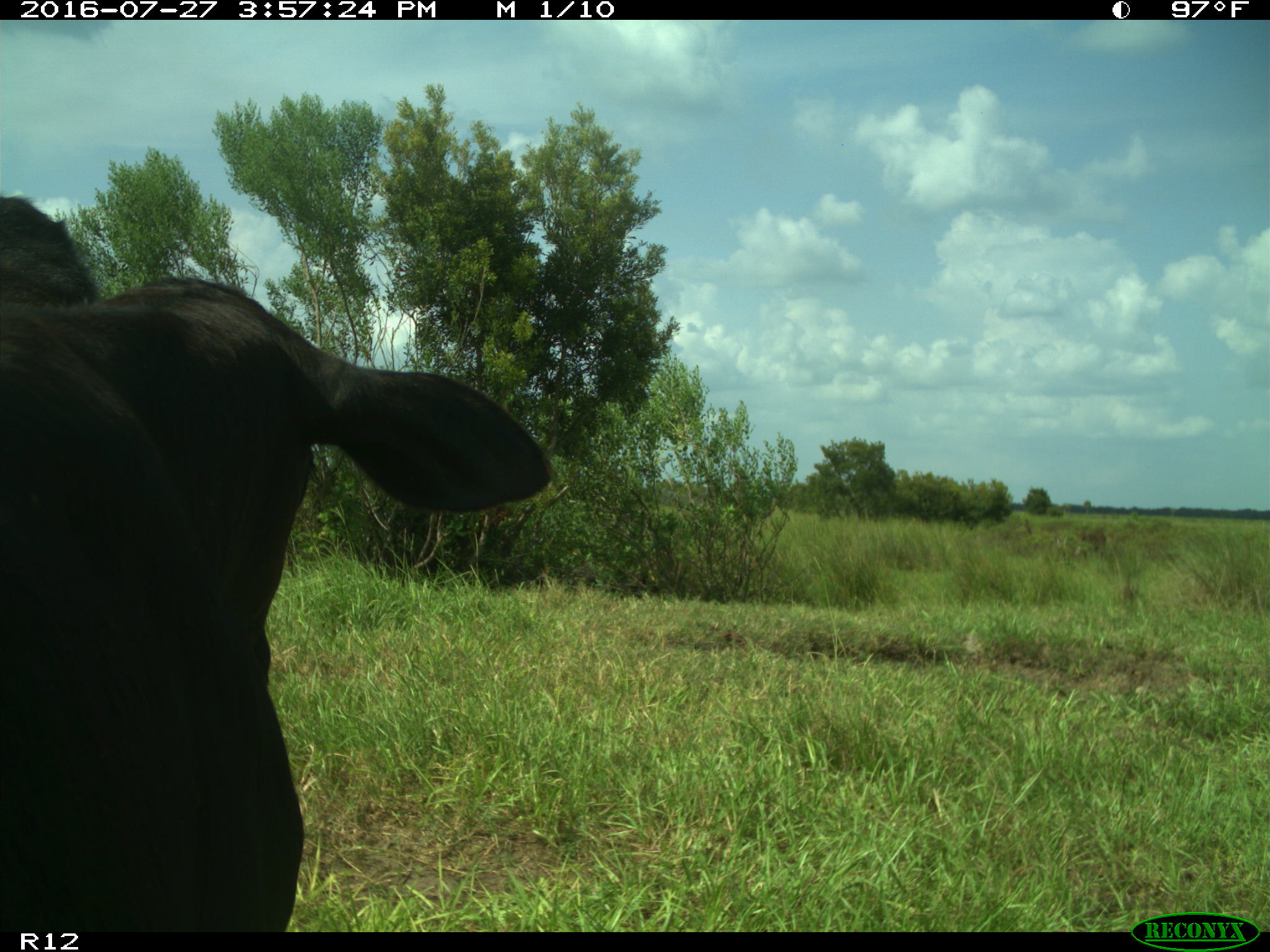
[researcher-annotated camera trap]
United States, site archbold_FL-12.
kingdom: Animalia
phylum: Chordata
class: Mammalia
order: Artiodactyla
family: Bovidae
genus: Bos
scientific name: Bos taurus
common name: domestic cow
Bos taurus (domestic cow).